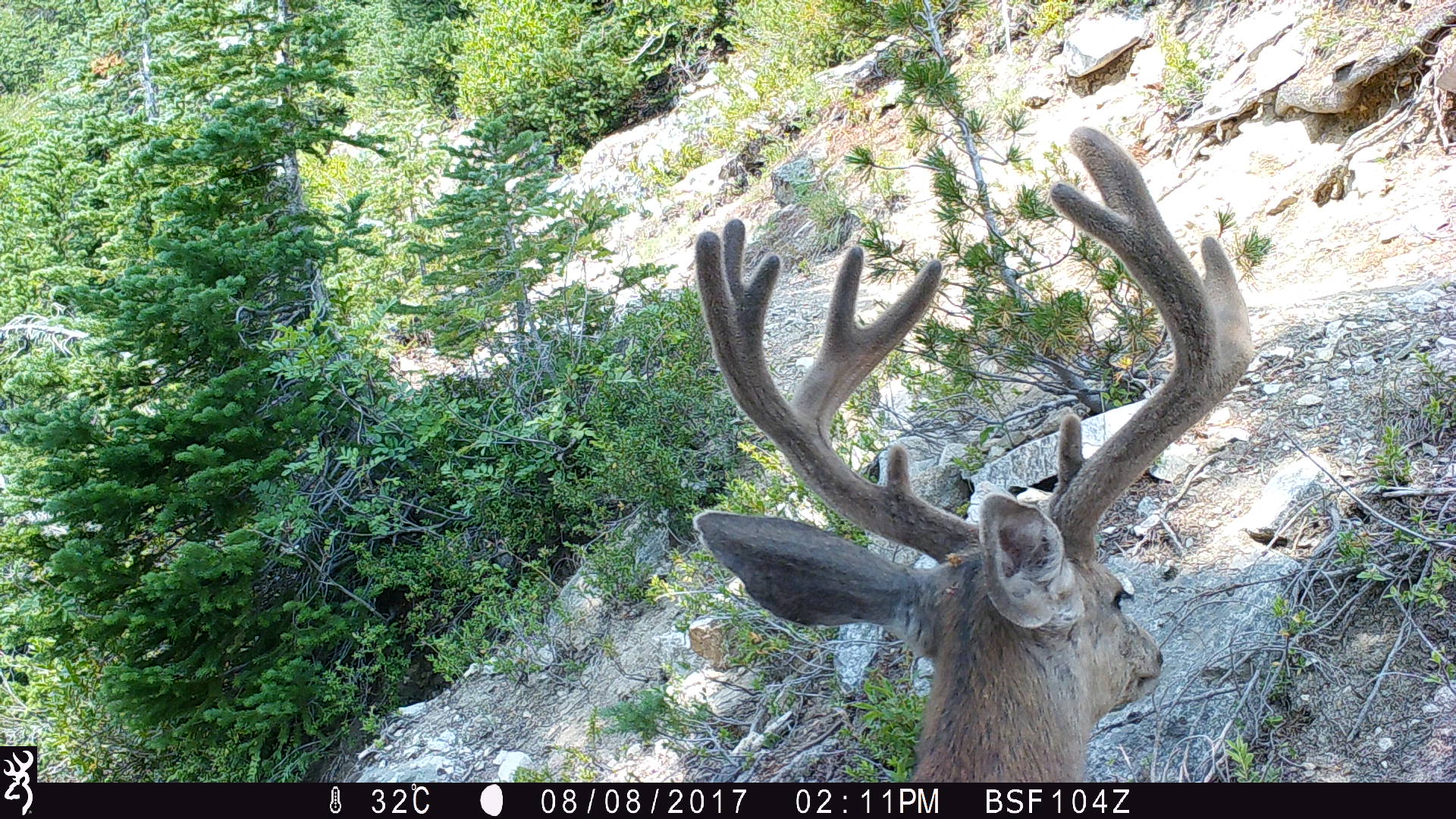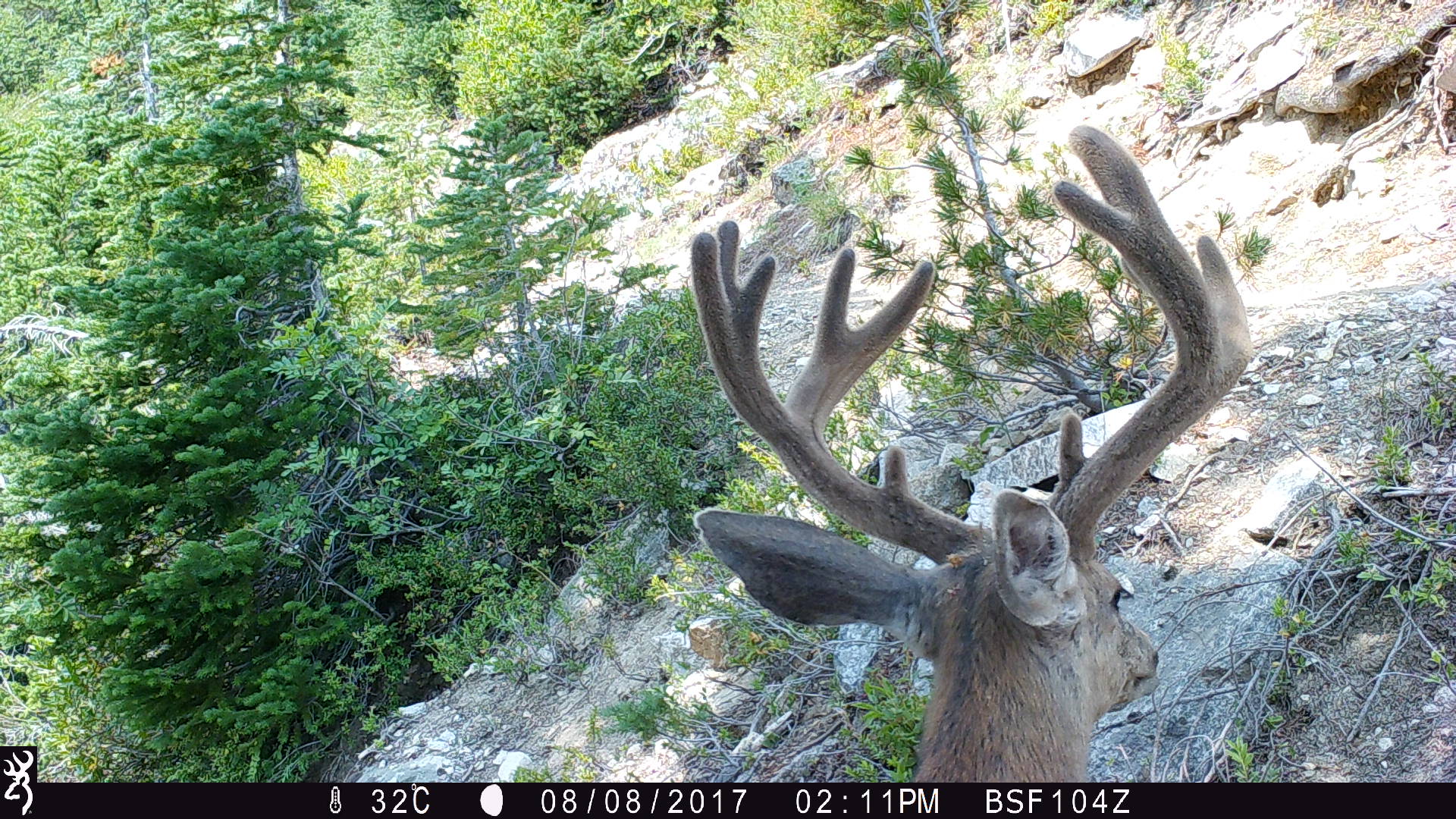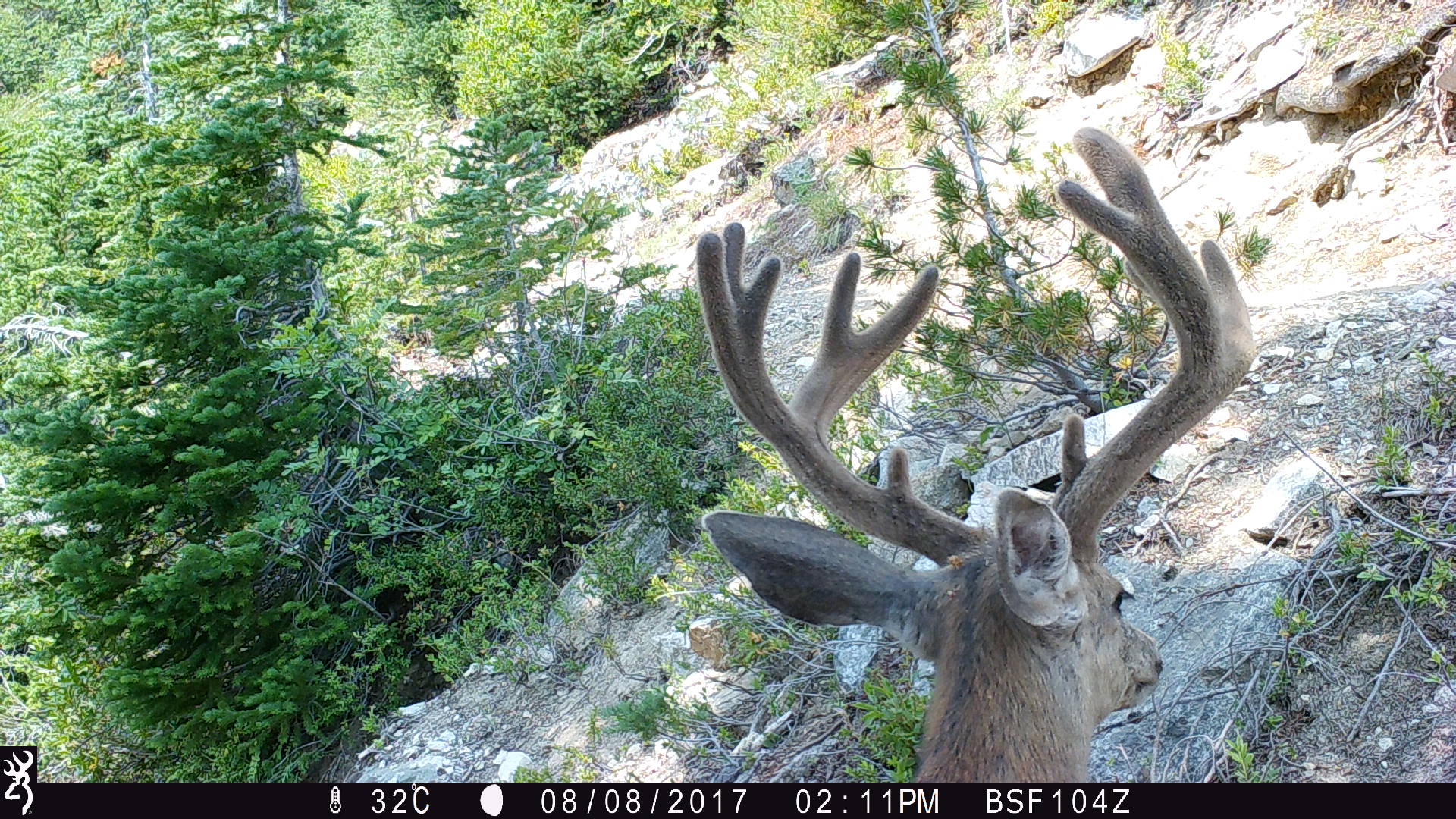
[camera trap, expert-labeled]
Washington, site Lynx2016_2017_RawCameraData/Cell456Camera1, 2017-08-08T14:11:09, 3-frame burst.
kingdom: Animalia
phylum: Chordata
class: Mammalia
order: Artiodactyla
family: Cervidae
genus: Odocoileus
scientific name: Odocoileus hemionus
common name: mule deer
Odocoileus hemionus (mule deer). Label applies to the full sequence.